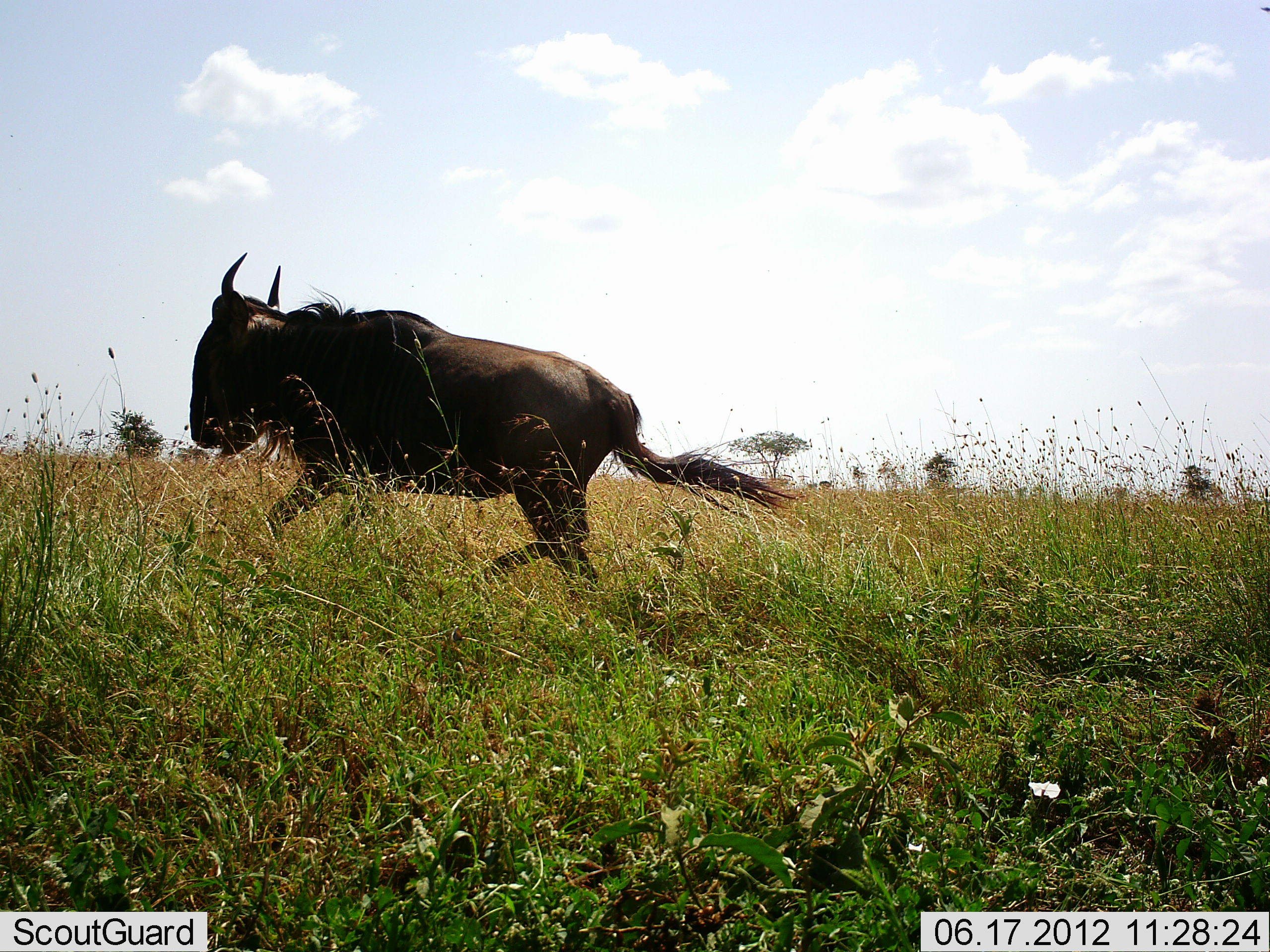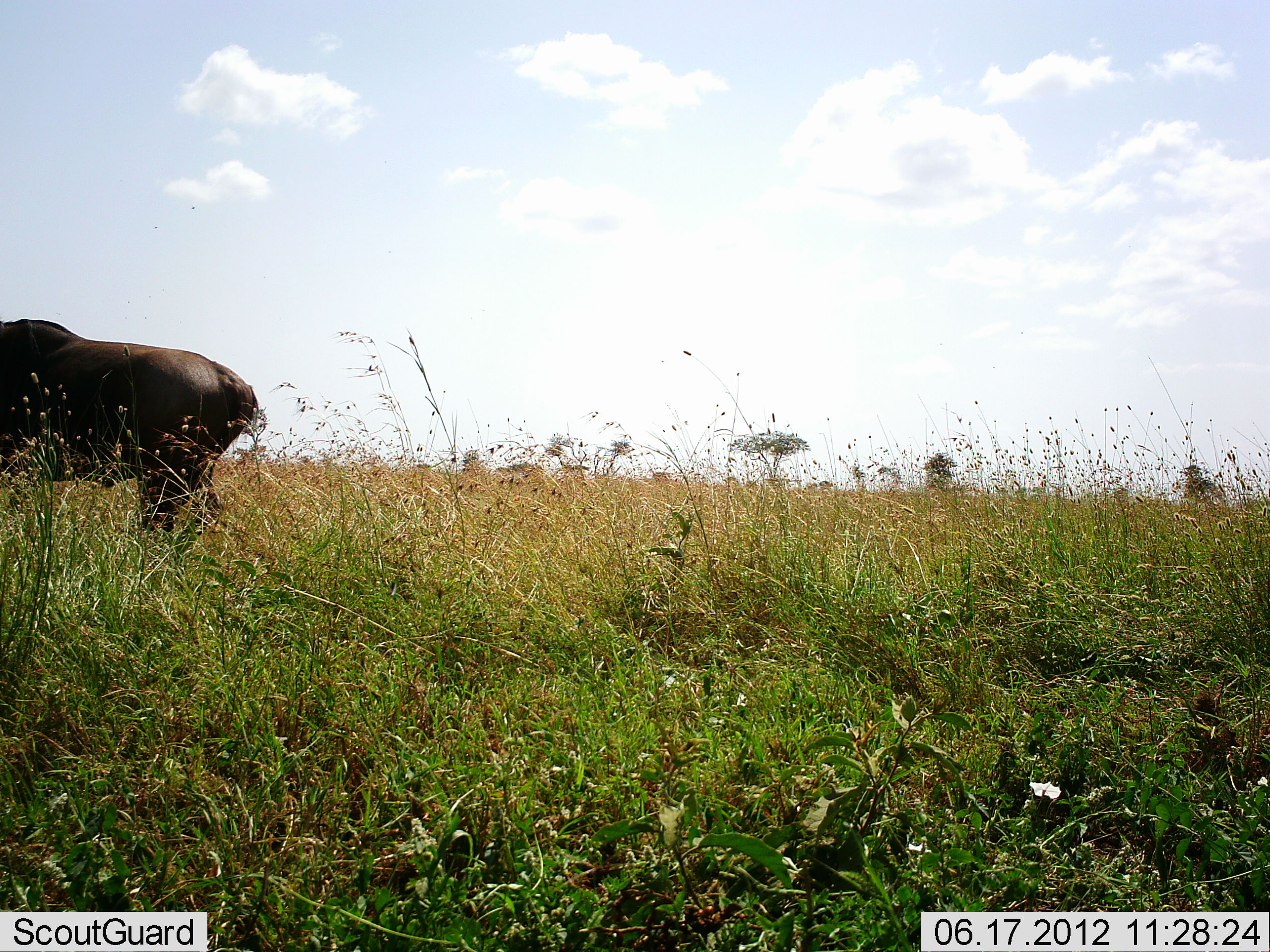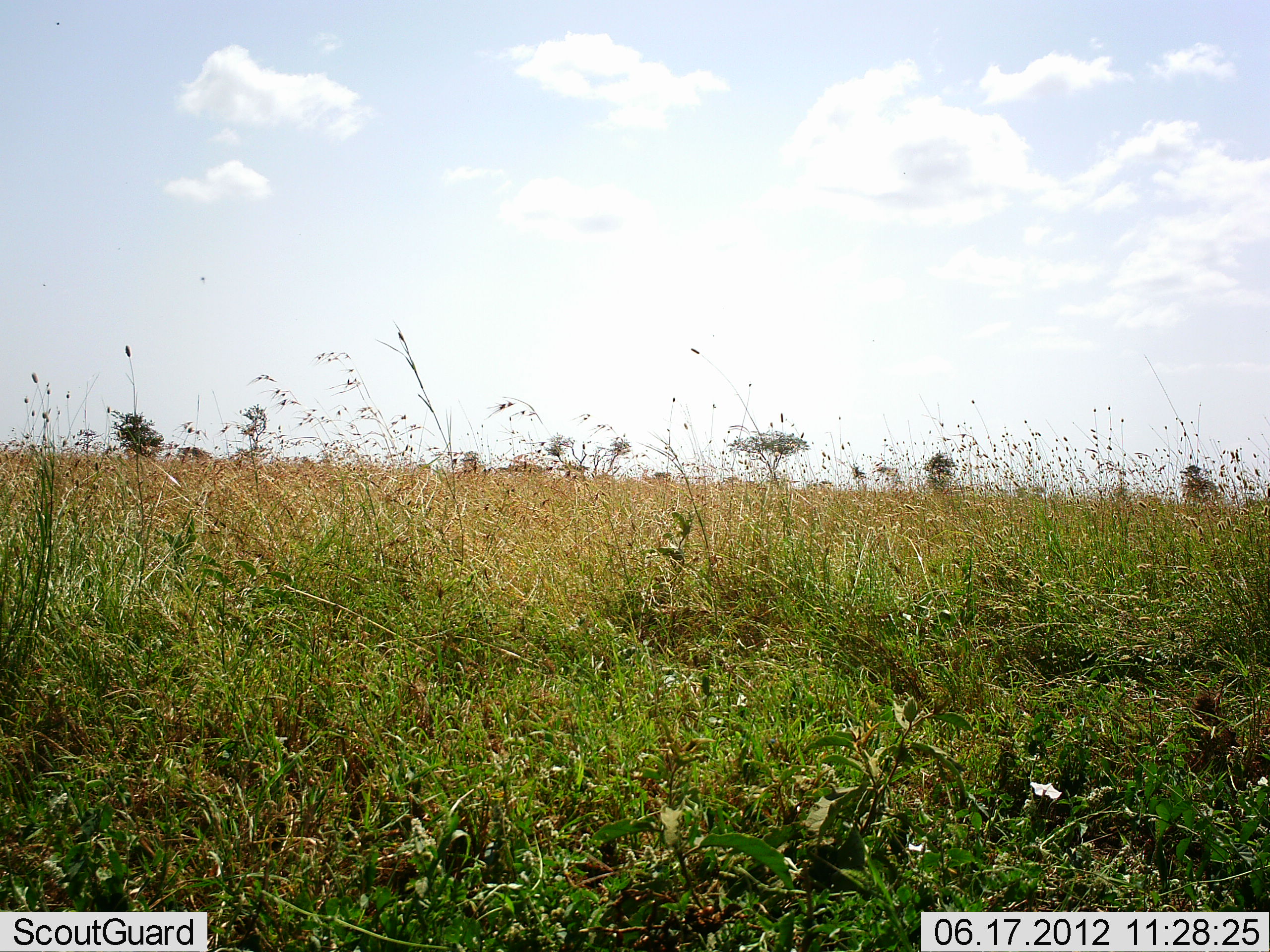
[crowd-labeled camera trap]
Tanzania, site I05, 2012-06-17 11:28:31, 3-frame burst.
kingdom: Animalia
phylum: Chordata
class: Mammalia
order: Artiodactyla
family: Bovidae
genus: Connochaetes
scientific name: Connochaetes taurinus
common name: blue wildebeest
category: wildebeest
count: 1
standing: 10%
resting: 0%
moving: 90%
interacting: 0%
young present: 0%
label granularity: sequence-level